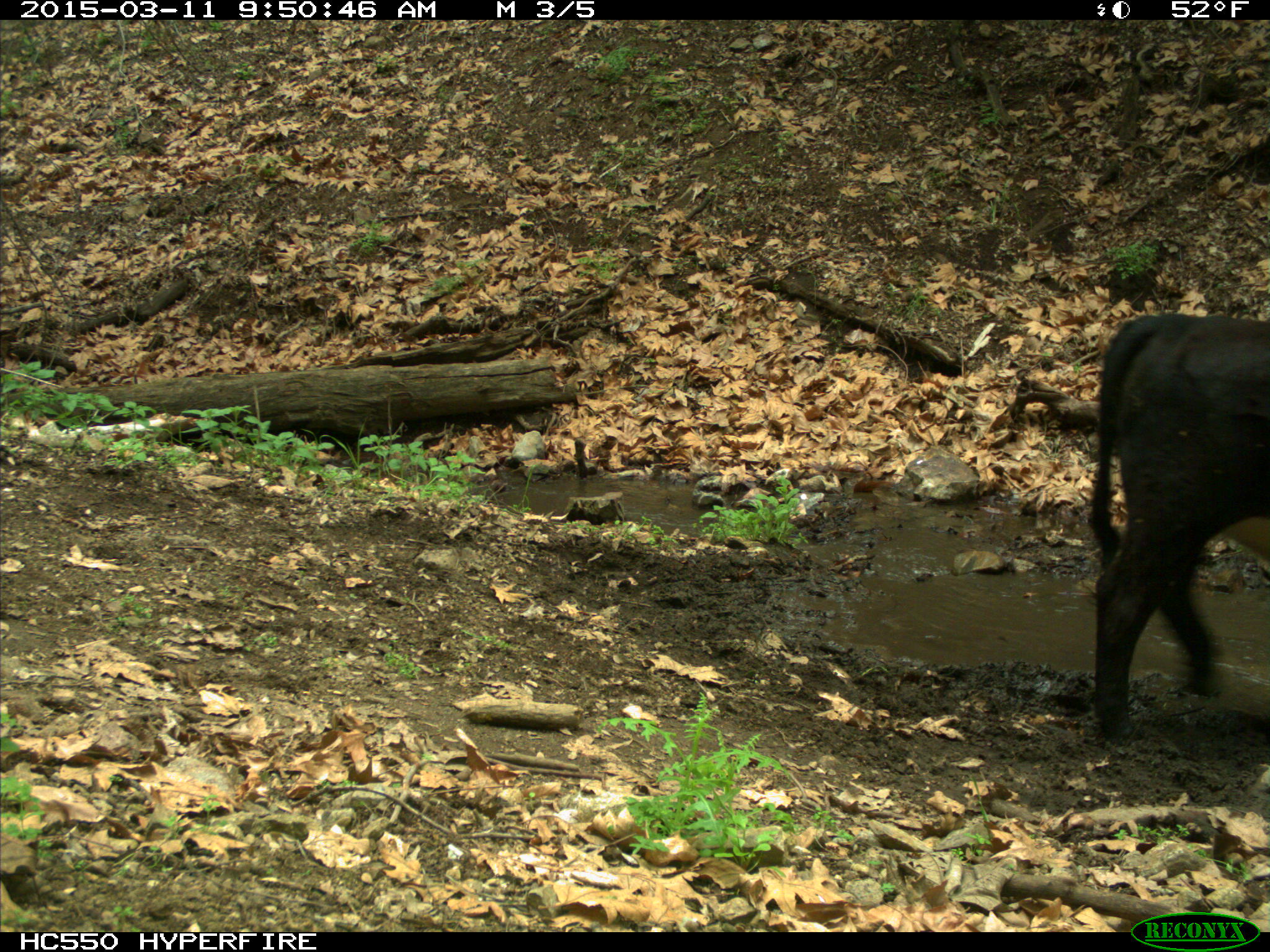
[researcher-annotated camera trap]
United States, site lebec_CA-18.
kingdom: Animalia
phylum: Chordata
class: Mammalia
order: Artiodactyla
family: Bovidae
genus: Bos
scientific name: Bos taurus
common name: domestic cow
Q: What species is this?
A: Bos taurus (domestic cow).